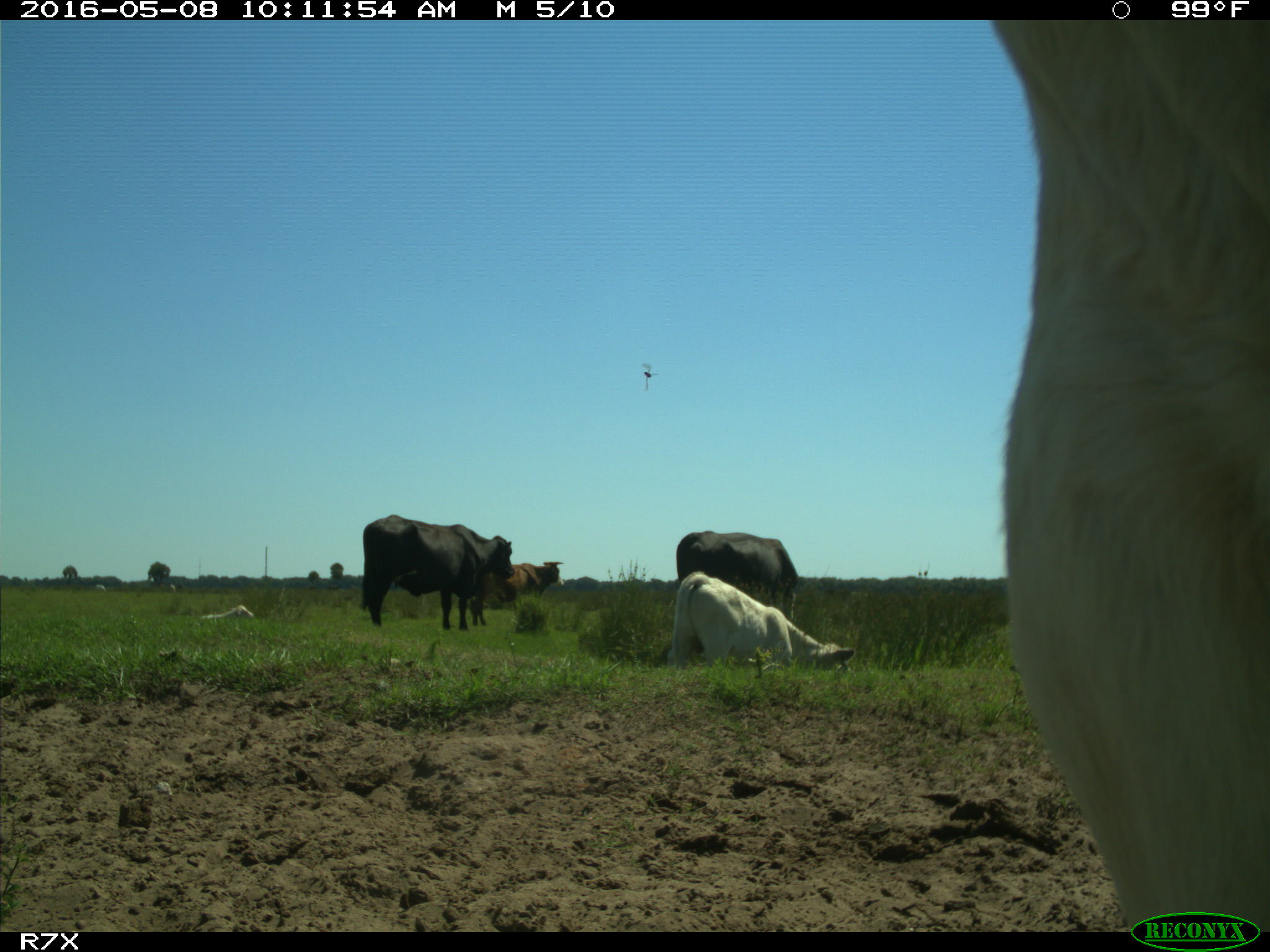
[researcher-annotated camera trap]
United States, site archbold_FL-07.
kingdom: Animalia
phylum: Chordata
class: Mammalia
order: Artiodactyla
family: Bovidae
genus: Bos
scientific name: Bos taurus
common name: domestic cow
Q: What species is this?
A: Bos taurus (domestic cow).